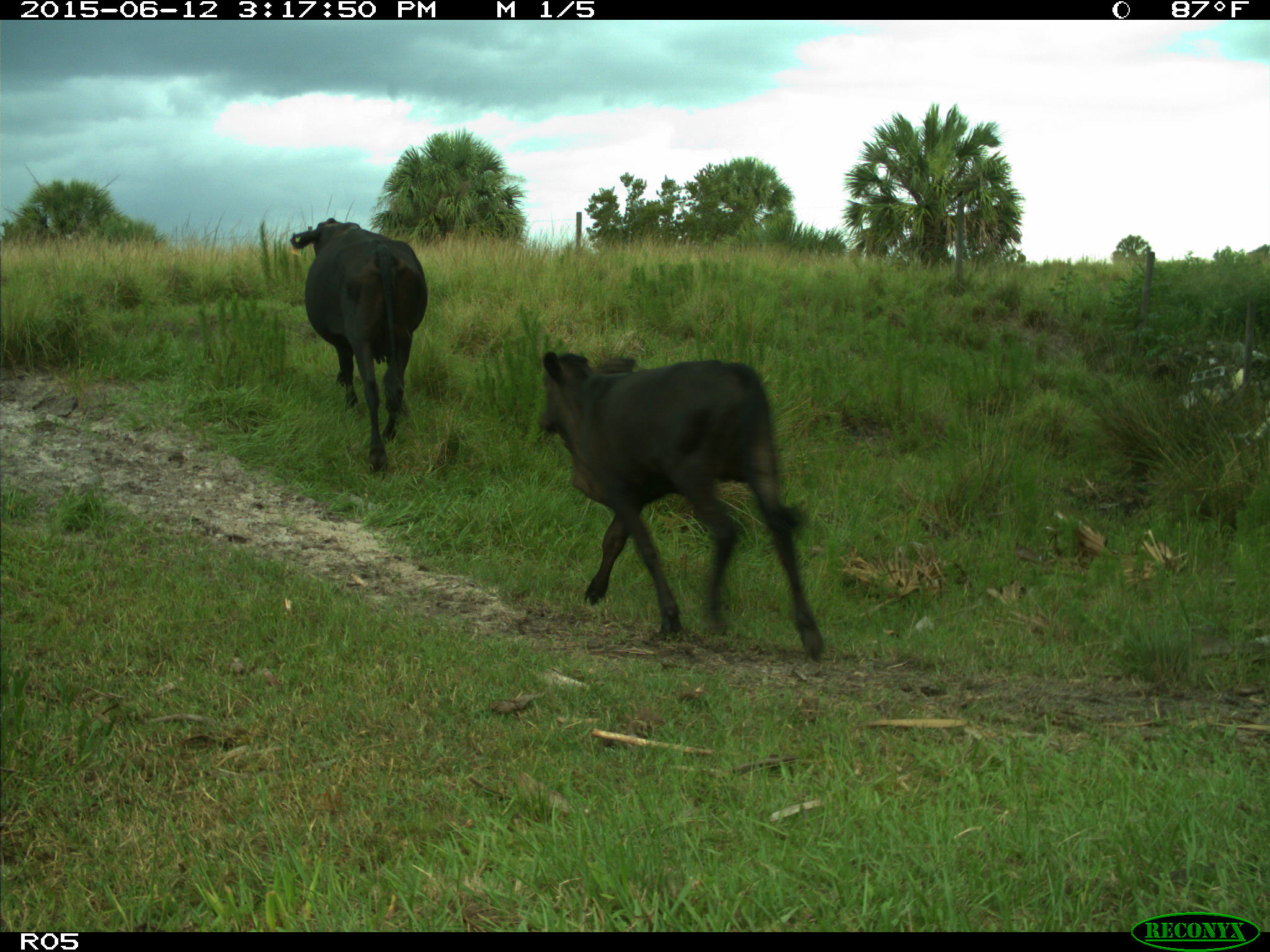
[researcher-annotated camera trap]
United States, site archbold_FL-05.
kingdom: Animalia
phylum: Chordata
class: Mammalia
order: Artiodactyla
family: Bovidae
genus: Bos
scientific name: Bos taurus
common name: domestic cow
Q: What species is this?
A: Bos taurus (domestic cow).